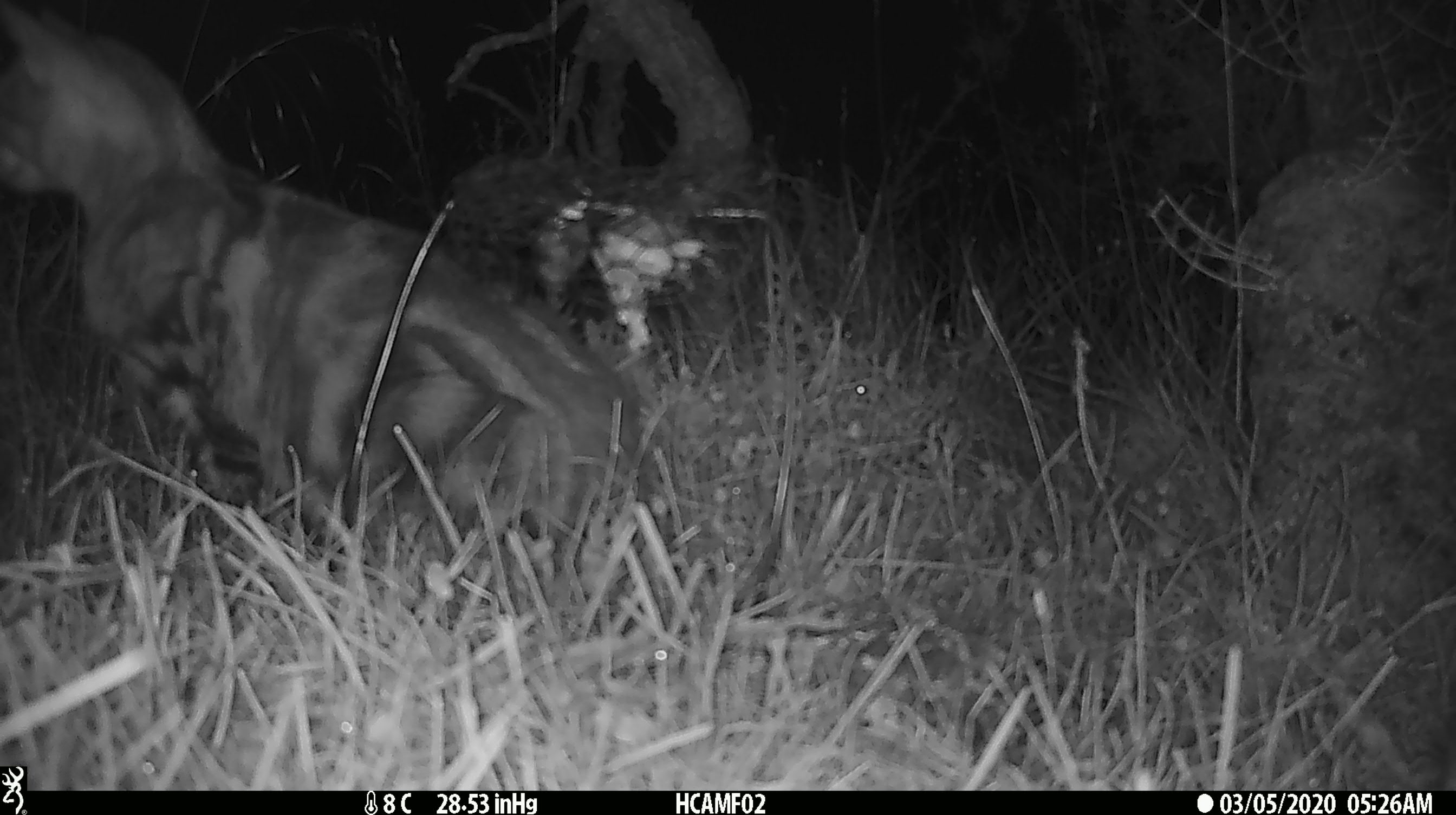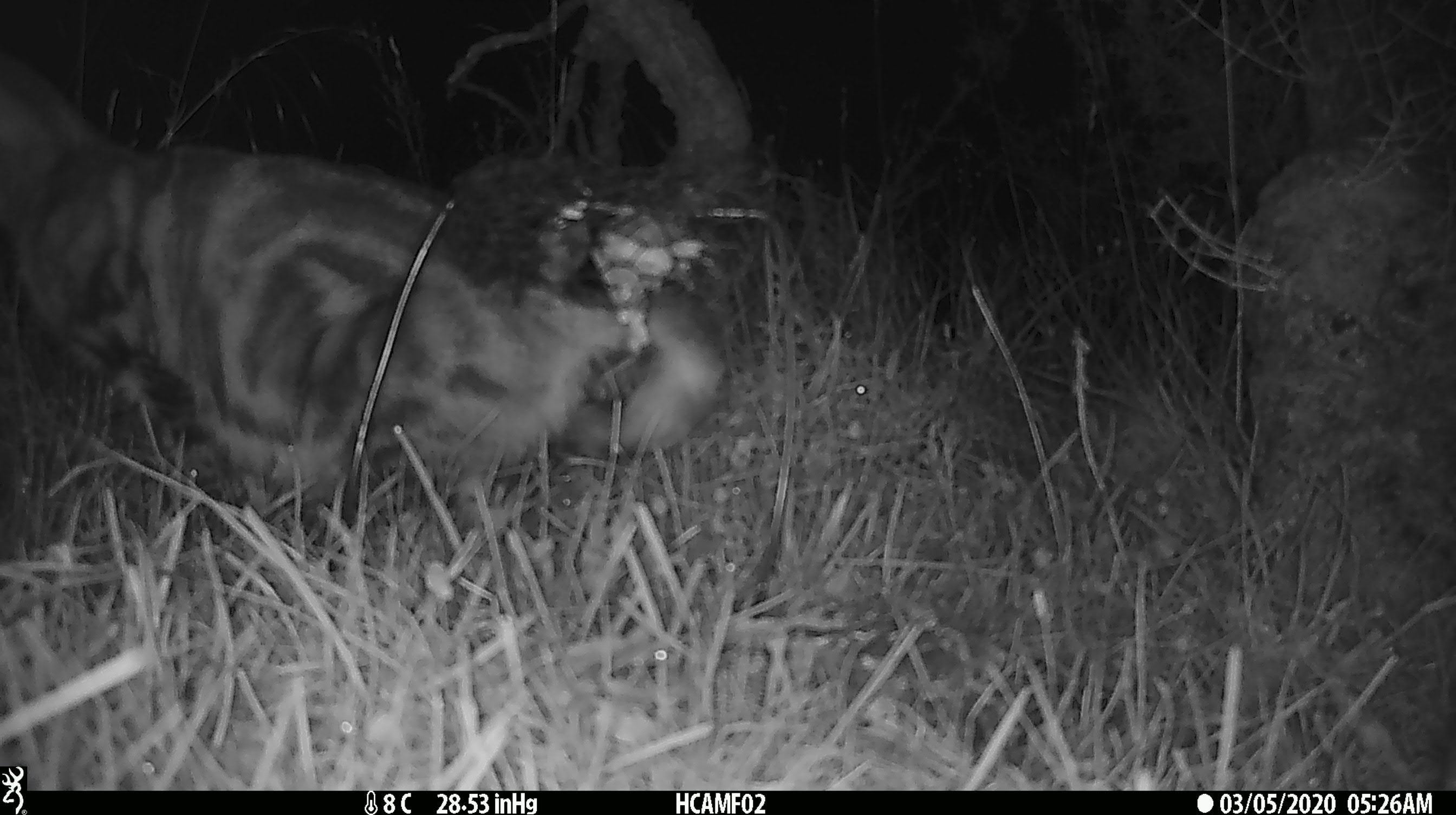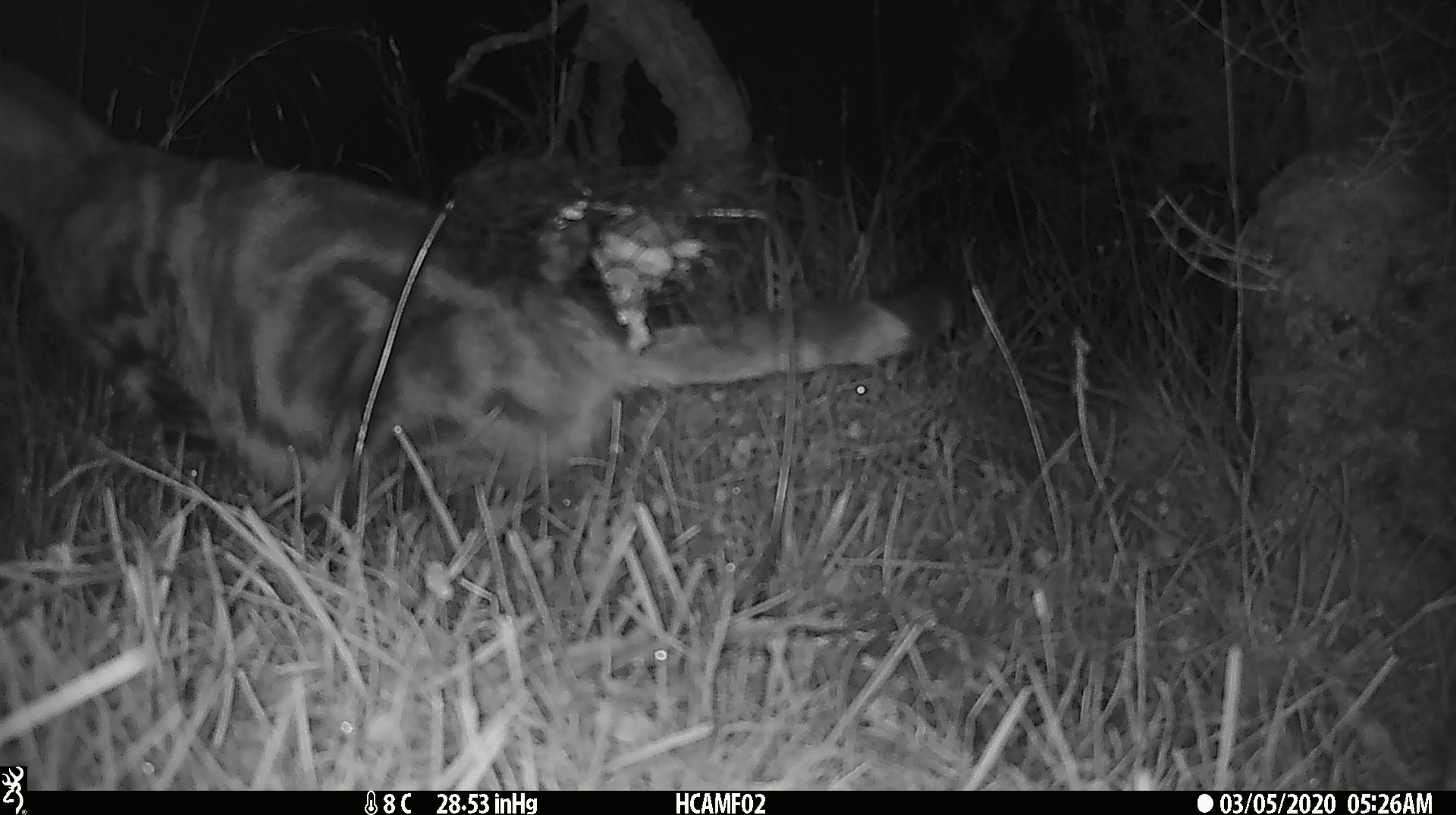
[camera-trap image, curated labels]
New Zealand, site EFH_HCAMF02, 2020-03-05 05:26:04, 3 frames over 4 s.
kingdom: Animalia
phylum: Chordata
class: Mammalia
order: Carnivora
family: Felidae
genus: Felis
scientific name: Felis catus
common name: domestic cat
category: cat